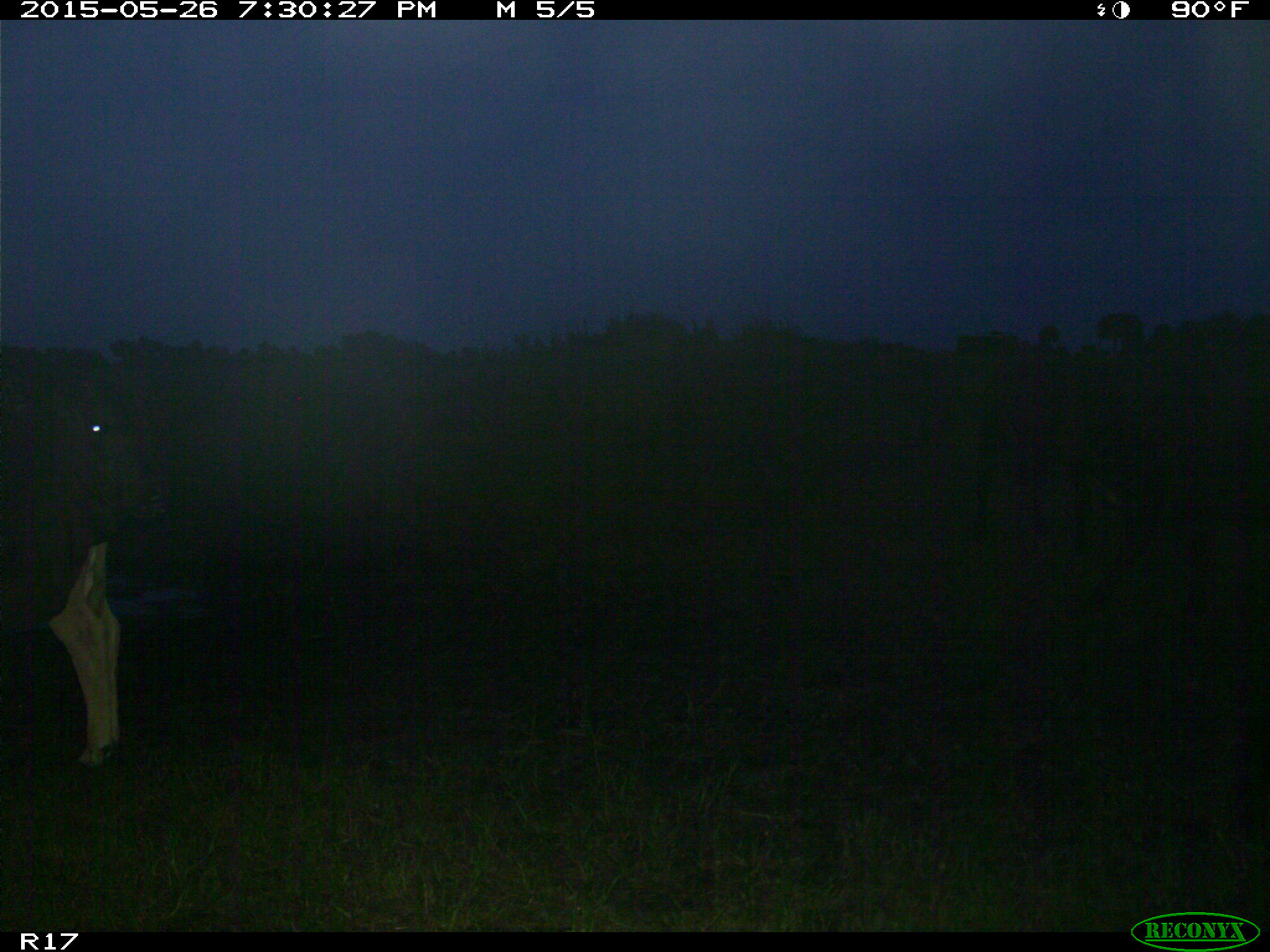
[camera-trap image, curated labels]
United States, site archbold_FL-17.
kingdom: Animalia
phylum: Chordata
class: Mammalia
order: Artiodactyla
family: Bovidae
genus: Bos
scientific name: Bos taurus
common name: domestic cow